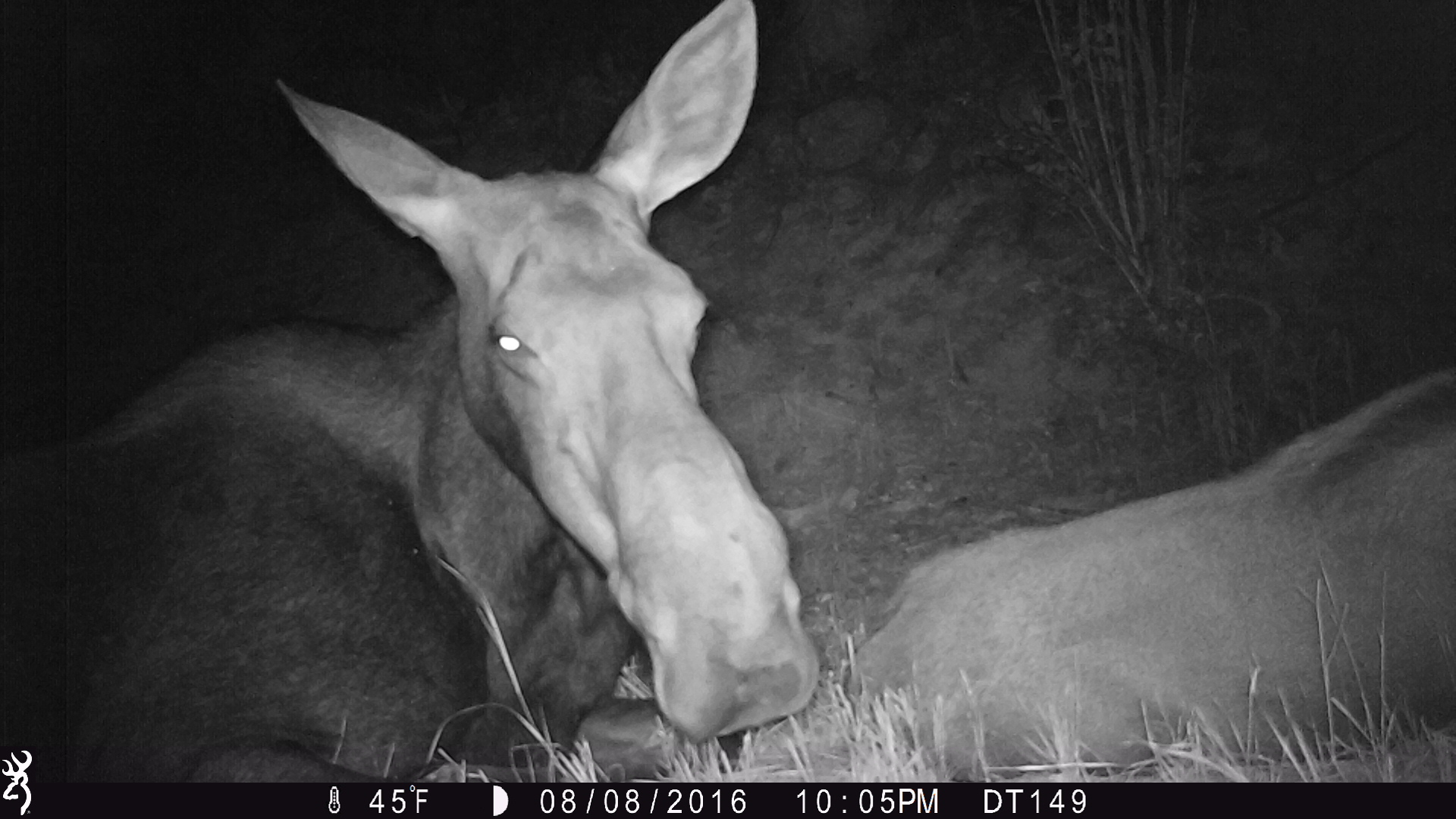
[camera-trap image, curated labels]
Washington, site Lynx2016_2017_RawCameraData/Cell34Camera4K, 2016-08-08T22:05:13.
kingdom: Animalia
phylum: Chordata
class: Mammalia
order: Artiodactyla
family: Cervidae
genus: Alces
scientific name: Alces alces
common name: moose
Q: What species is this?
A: Alces alces (moose).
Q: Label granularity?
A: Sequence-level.